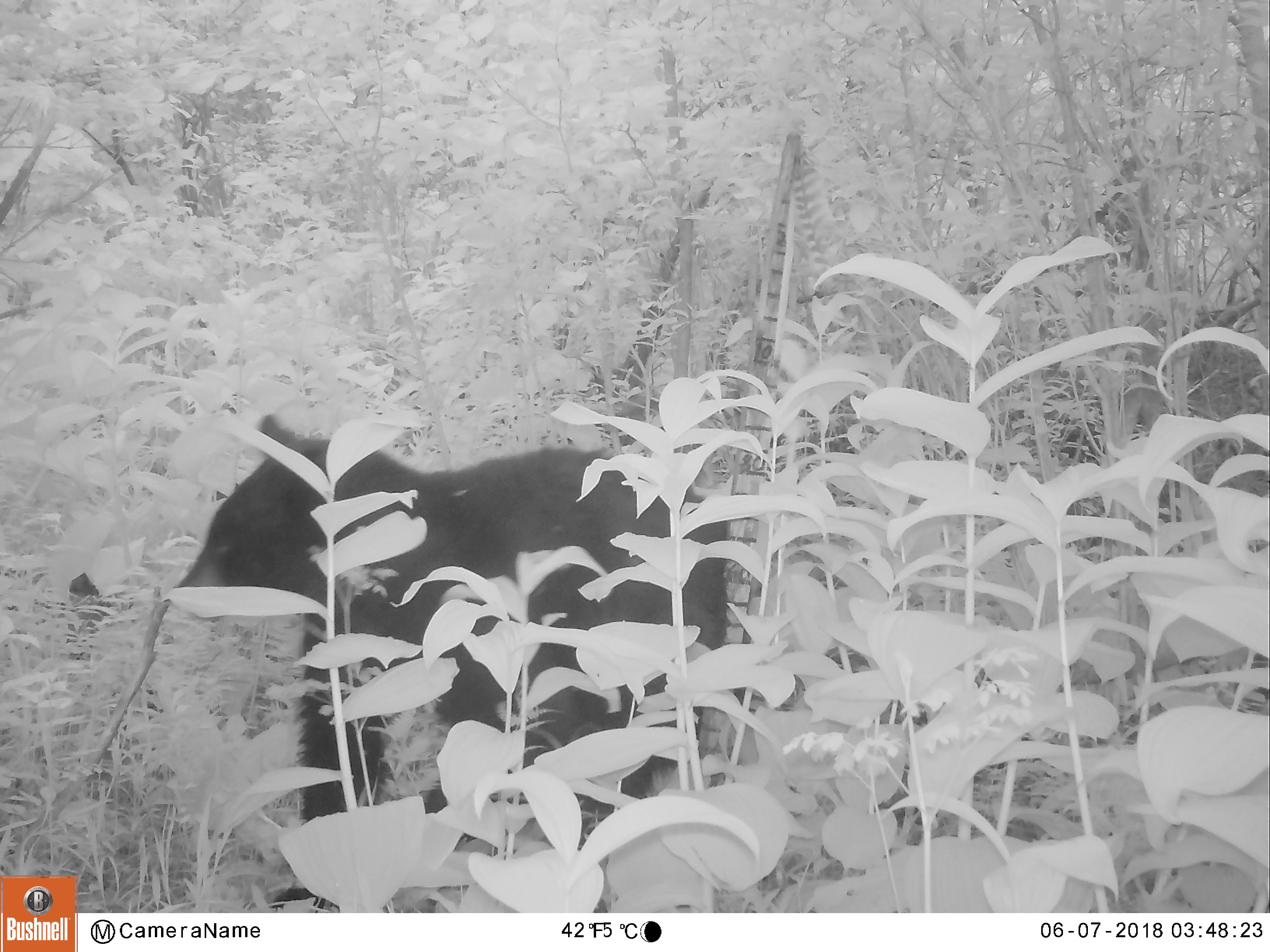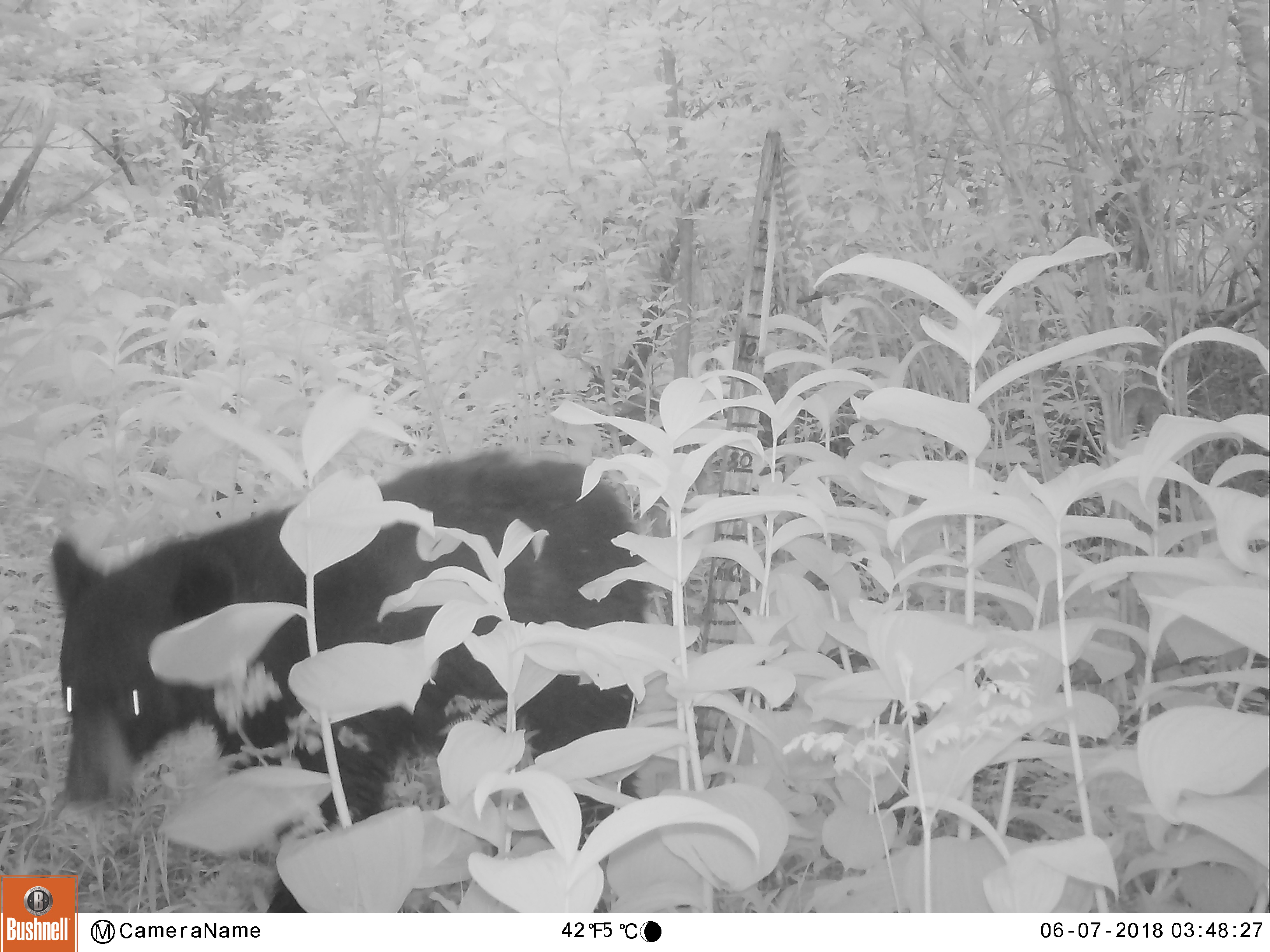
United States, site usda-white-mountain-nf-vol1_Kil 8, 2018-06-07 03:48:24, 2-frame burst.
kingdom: Animalia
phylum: Chordata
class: Mammalia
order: Carnivora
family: Ursidae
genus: Ursus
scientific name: Ursus americanus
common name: black bear